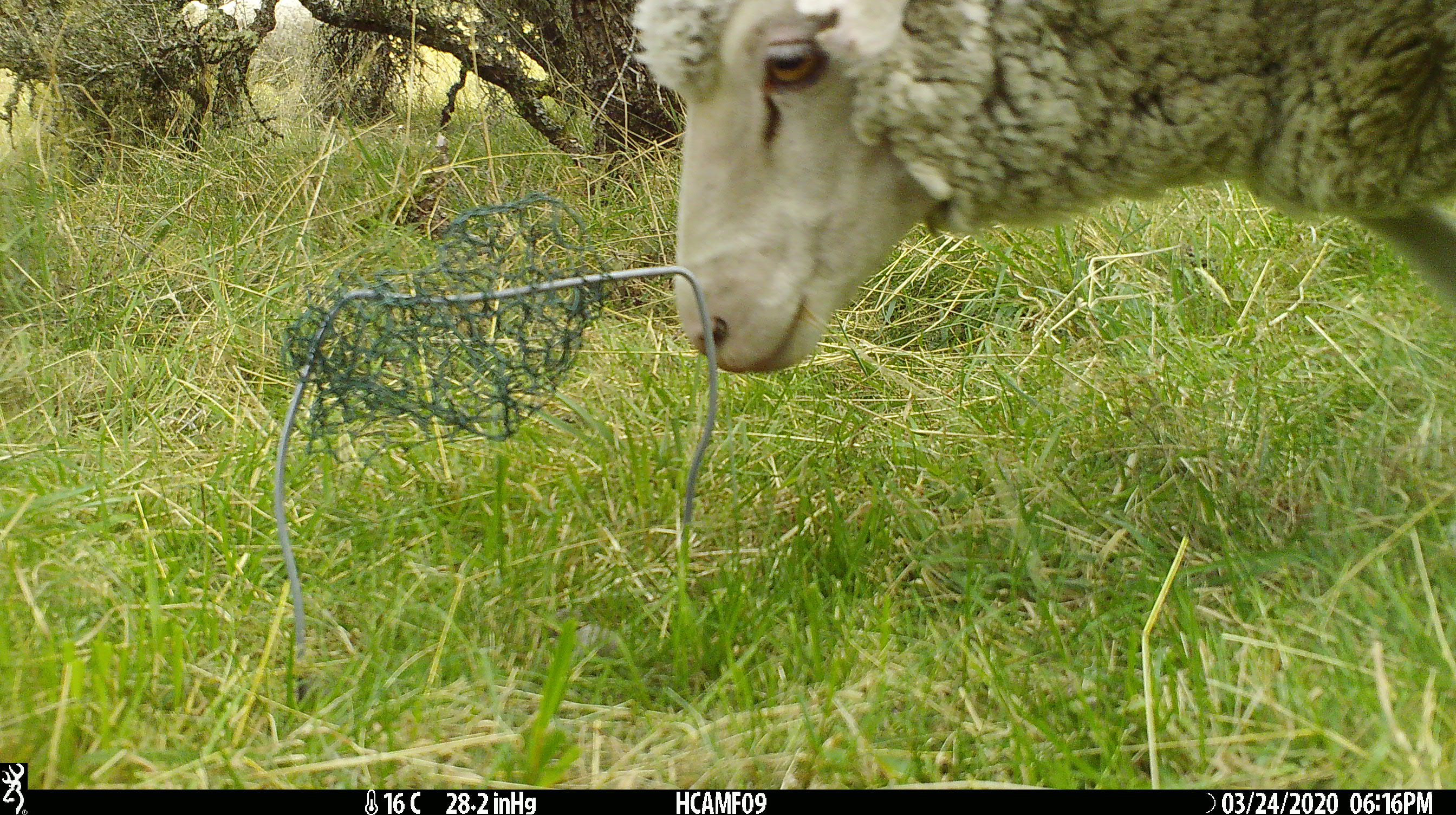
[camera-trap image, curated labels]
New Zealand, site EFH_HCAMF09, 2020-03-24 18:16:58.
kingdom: Animalia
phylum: Chordata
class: Mammalia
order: Artiodactyla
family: Bovidae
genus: Ovis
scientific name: Ovis aries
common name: domestic sheep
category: sheep